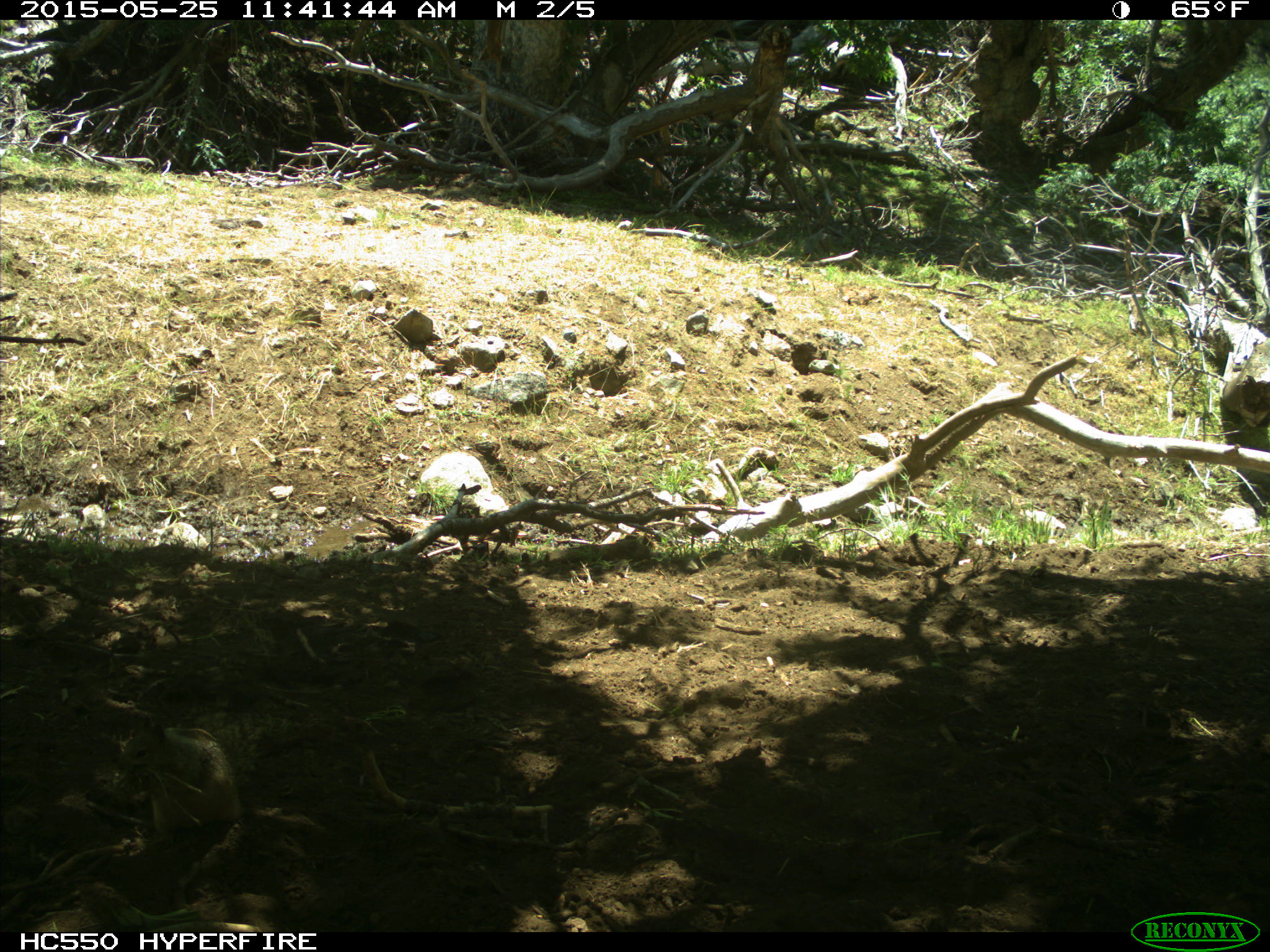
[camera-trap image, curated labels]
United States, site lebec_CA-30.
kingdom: Animalia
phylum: Chordata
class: Mammalia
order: Rodentia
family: Sciuridae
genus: Otospermophilus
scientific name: Otospermophilus beecheyi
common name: california ground squirrel